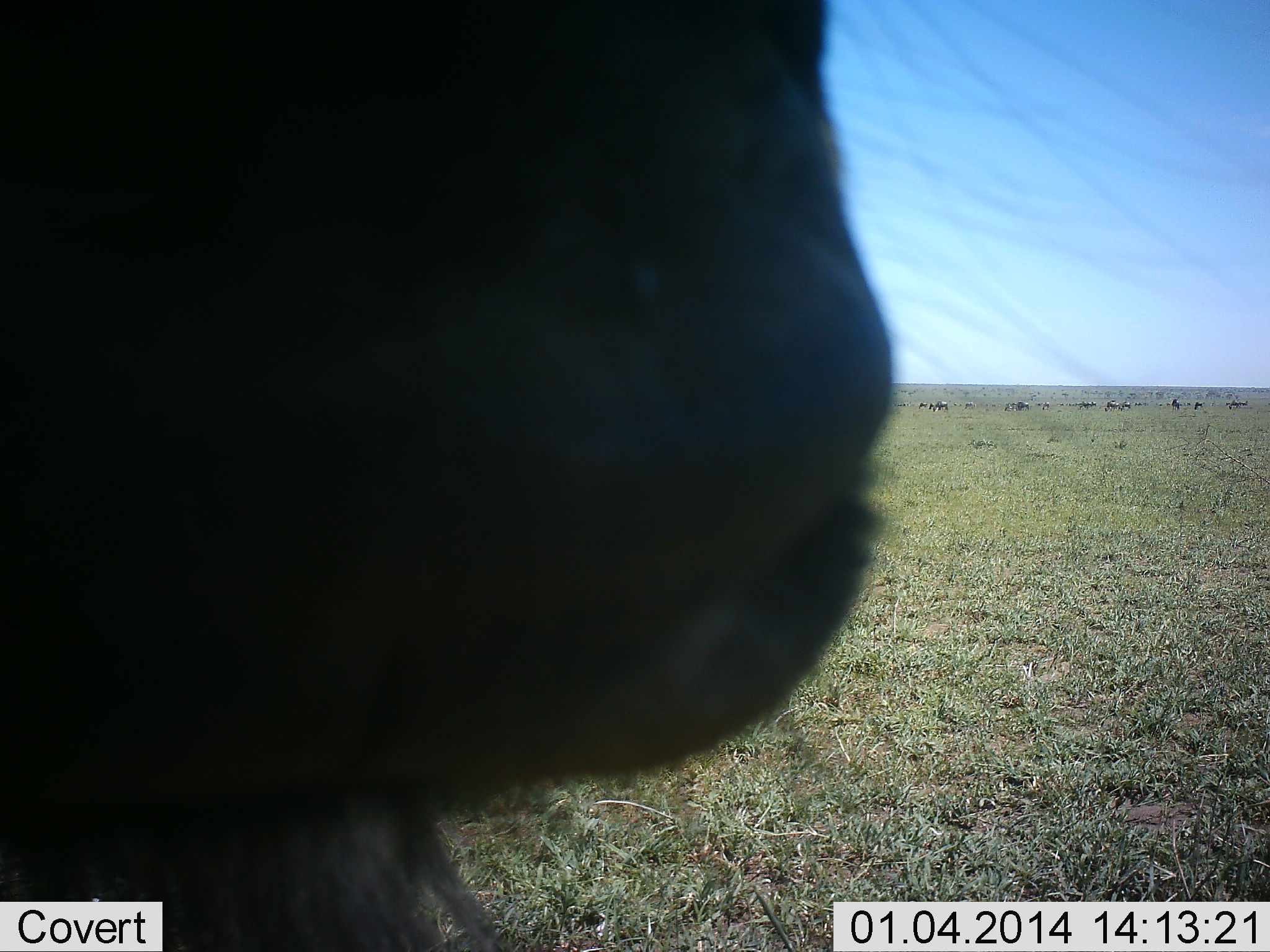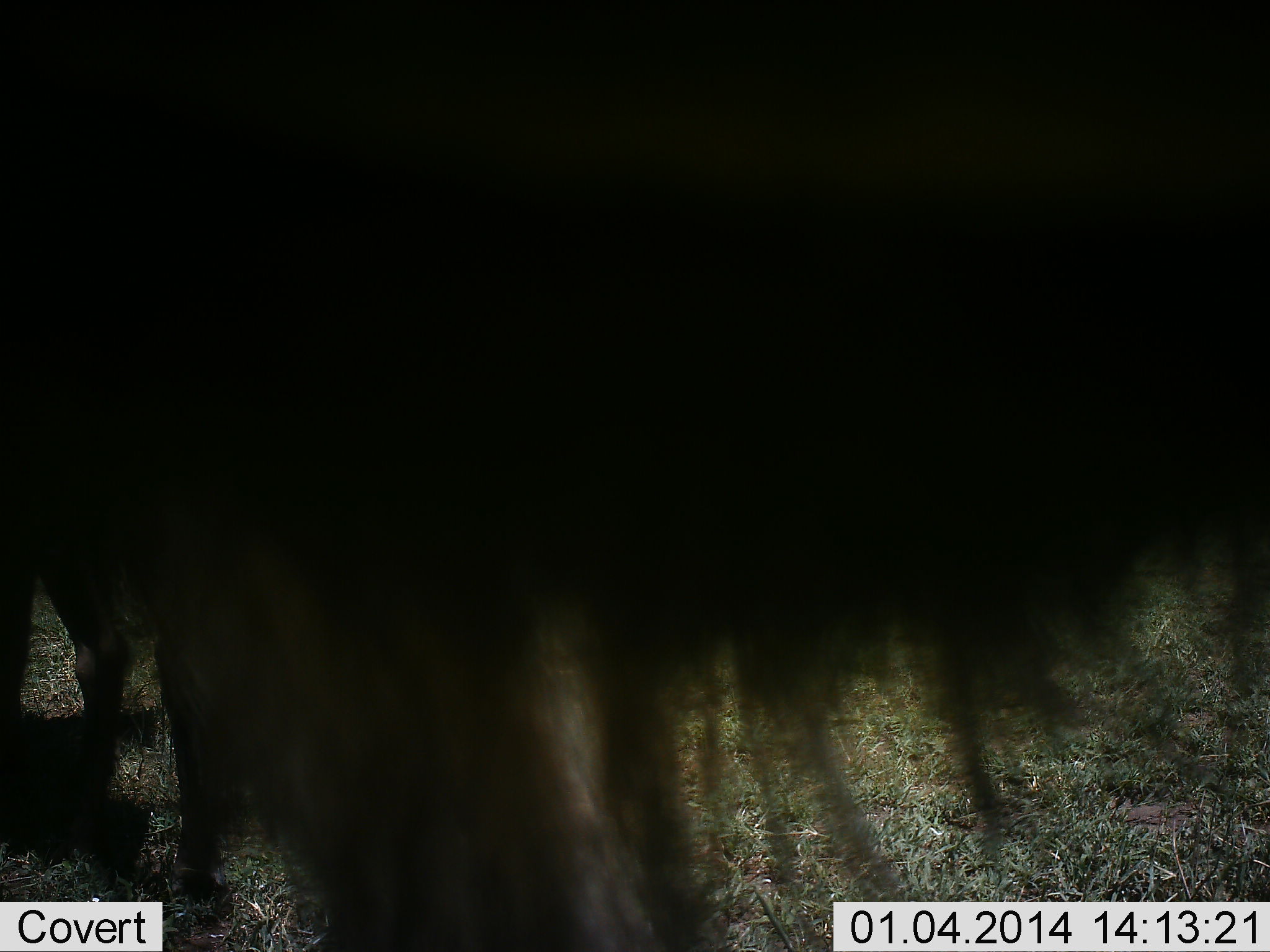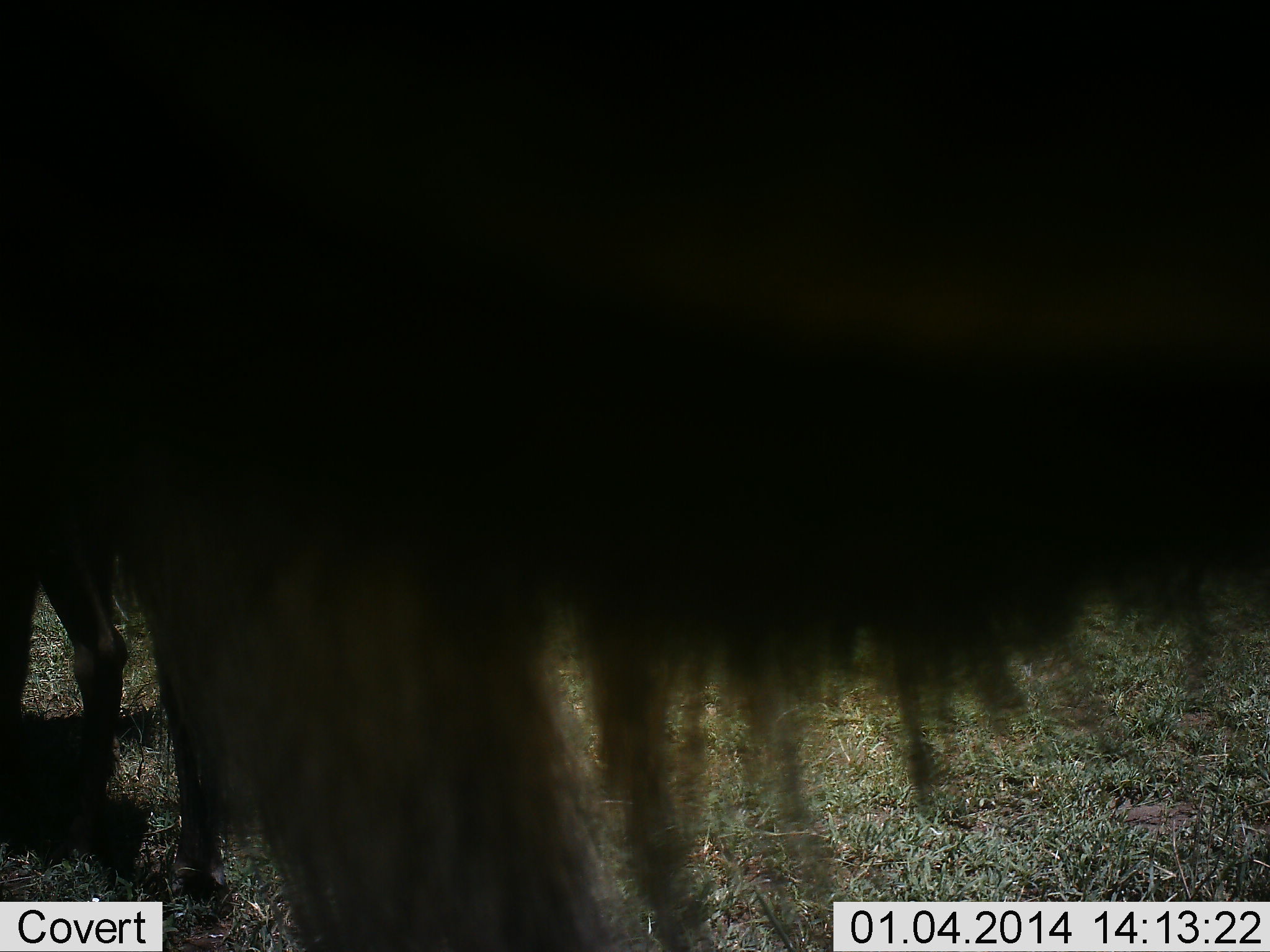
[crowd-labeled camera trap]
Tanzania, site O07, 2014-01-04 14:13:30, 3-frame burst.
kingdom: Animalia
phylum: Chordata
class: Mammalia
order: Artiodactyla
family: Bovidae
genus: Connochaetes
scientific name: Connochaetes taurinus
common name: blue wildebeest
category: wildebeest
Wildebeest (blue wildebeest) (Connochaetes taurinus), count 1. Behavior (volunteer vote fractions): standing 70%, resting 0%, moving 30%, interacting 0%. Young present (vote fraction): 0%. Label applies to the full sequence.